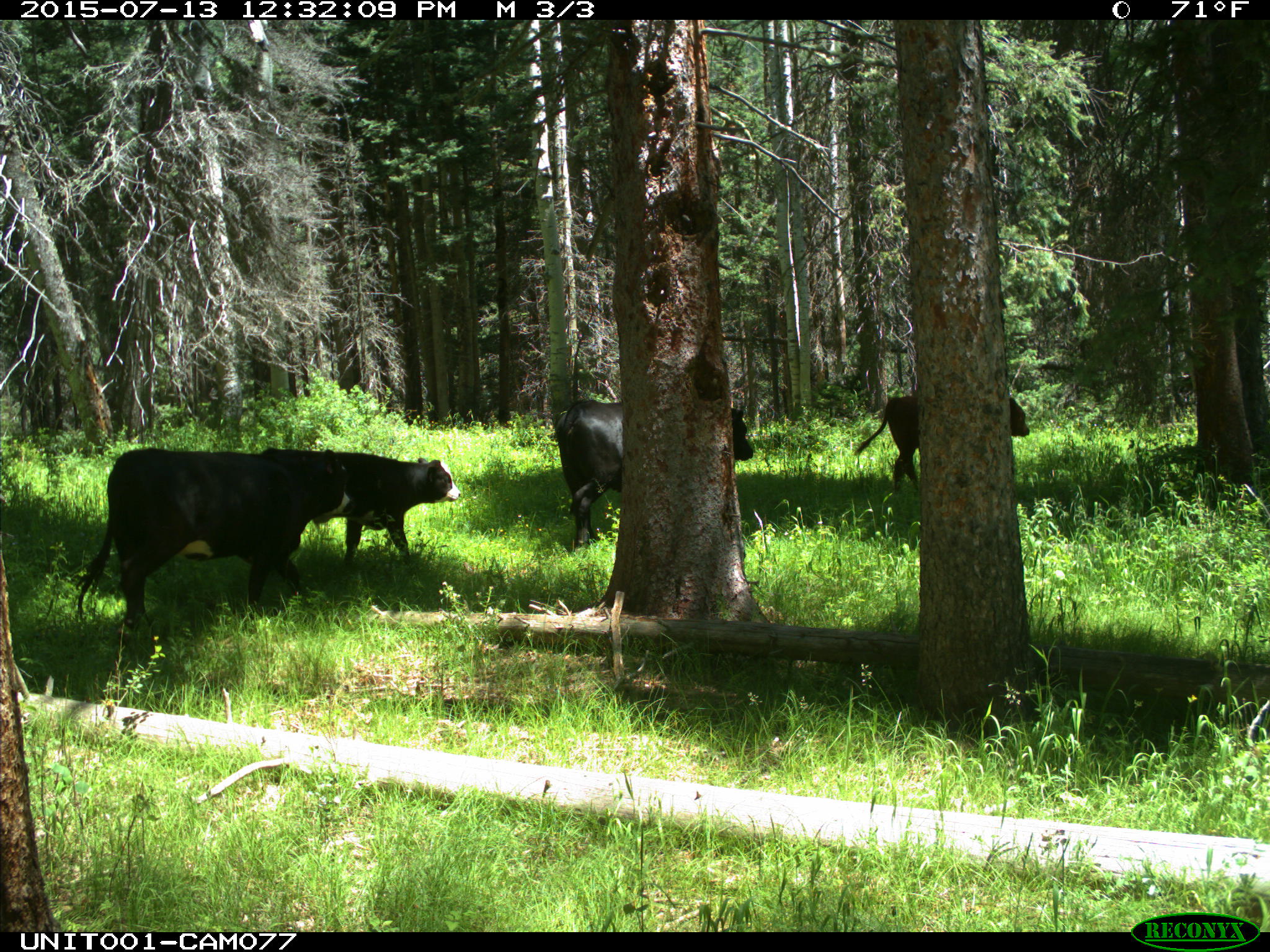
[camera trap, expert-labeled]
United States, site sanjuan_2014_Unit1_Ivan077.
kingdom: Animalia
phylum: Chordata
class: Mammalia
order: Artiodactyla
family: Bovidae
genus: Bos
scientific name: Bos taurus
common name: domestic cow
Bos taurus (domestic cow).